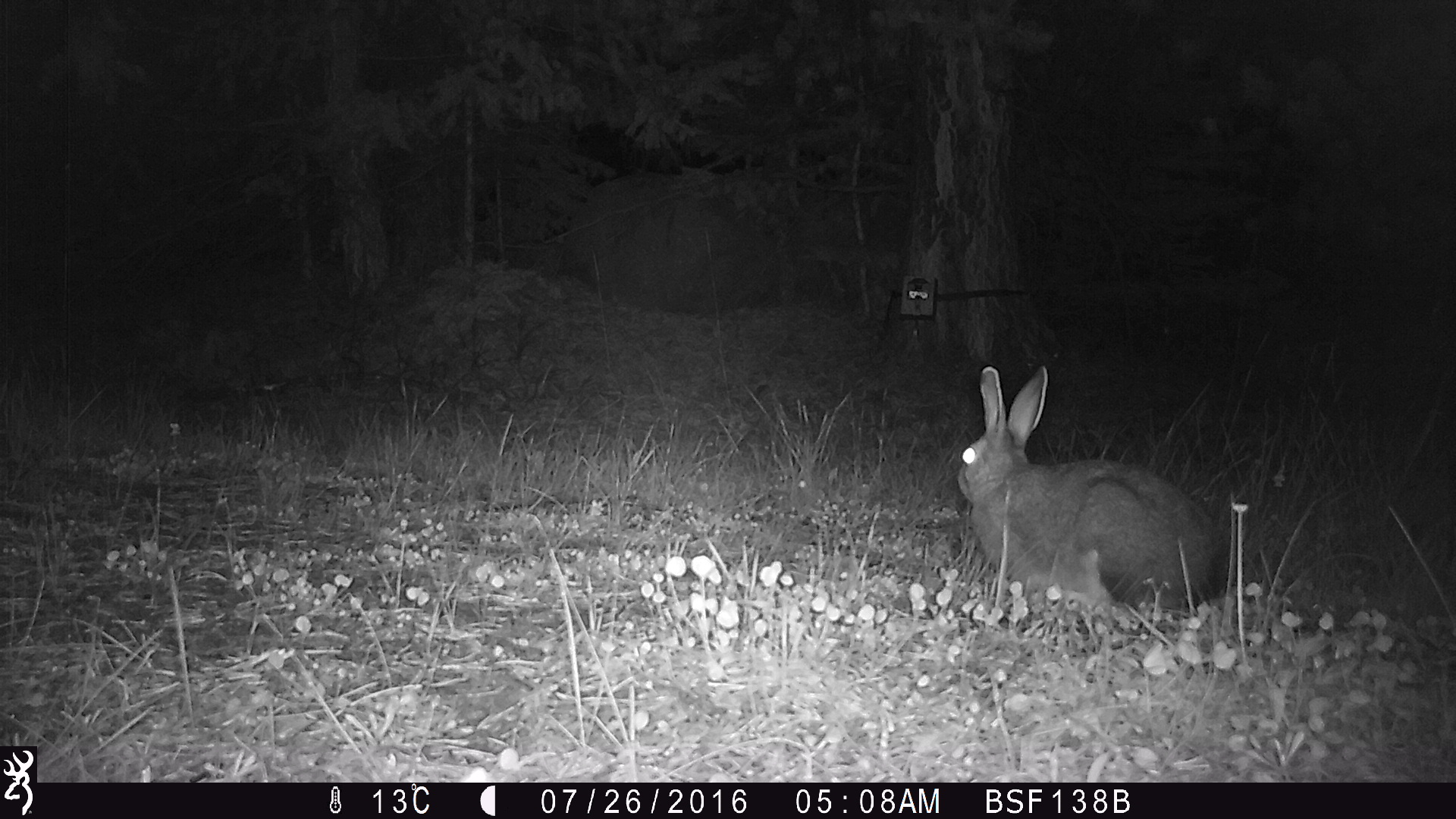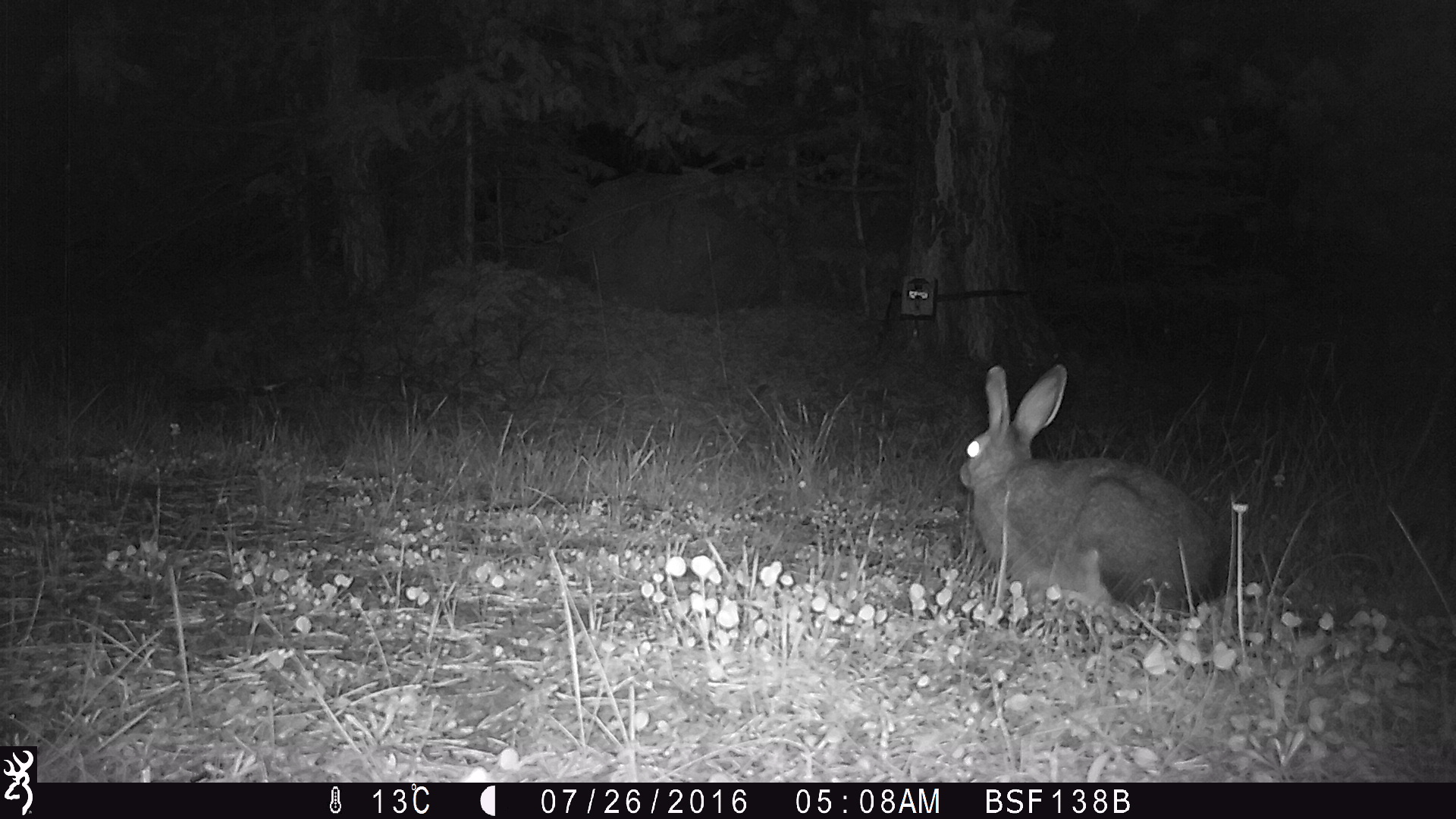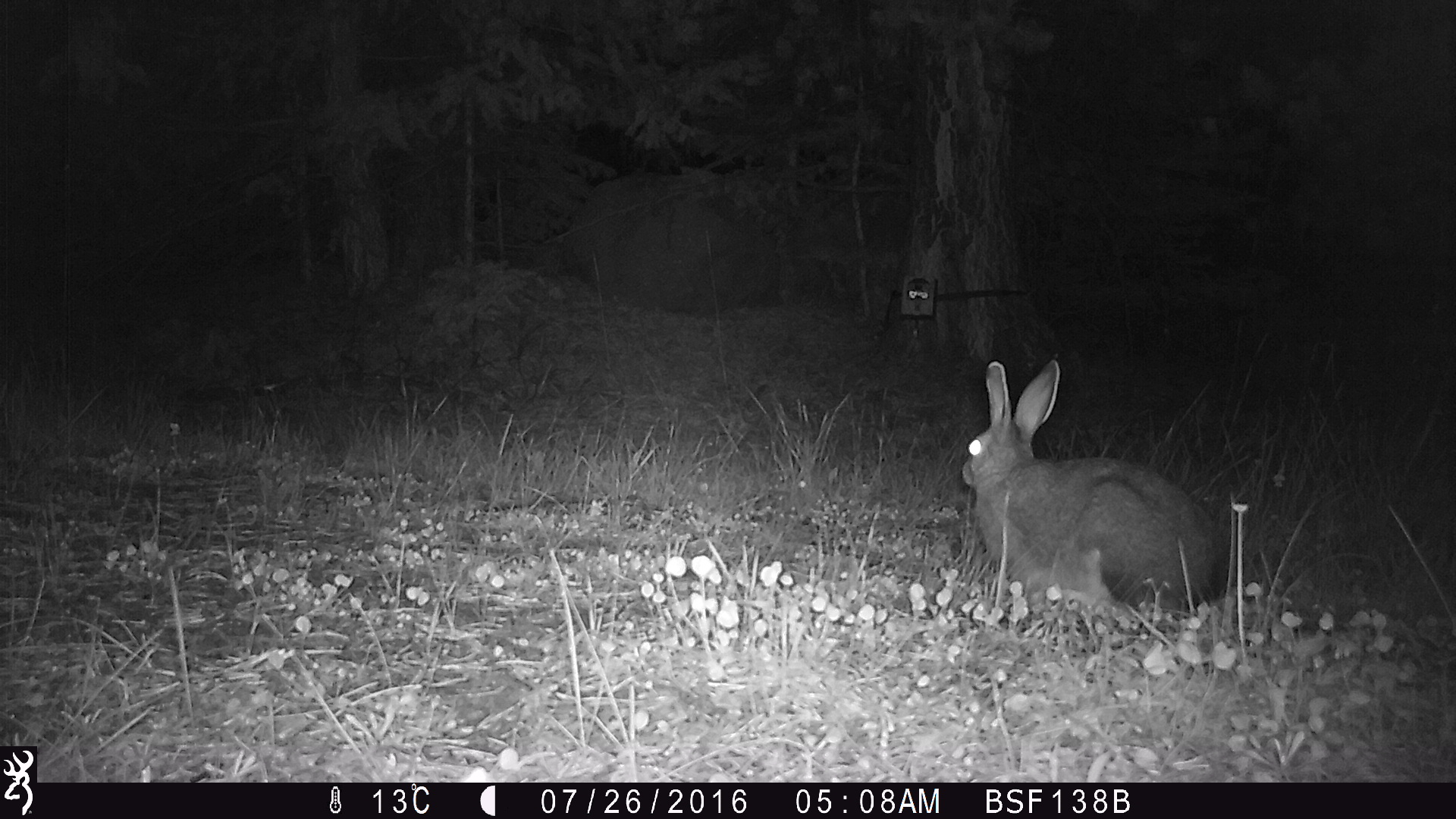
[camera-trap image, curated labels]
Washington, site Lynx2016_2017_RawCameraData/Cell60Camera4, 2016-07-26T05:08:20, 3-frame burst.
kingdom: Animalia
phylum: Chordata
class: Mammalia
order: Lagomorpha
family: Leporidae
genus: Lepus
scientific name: Lepus americanus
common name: snowshoe hare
Lepus americanus (snowshoe hare). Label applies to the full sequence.